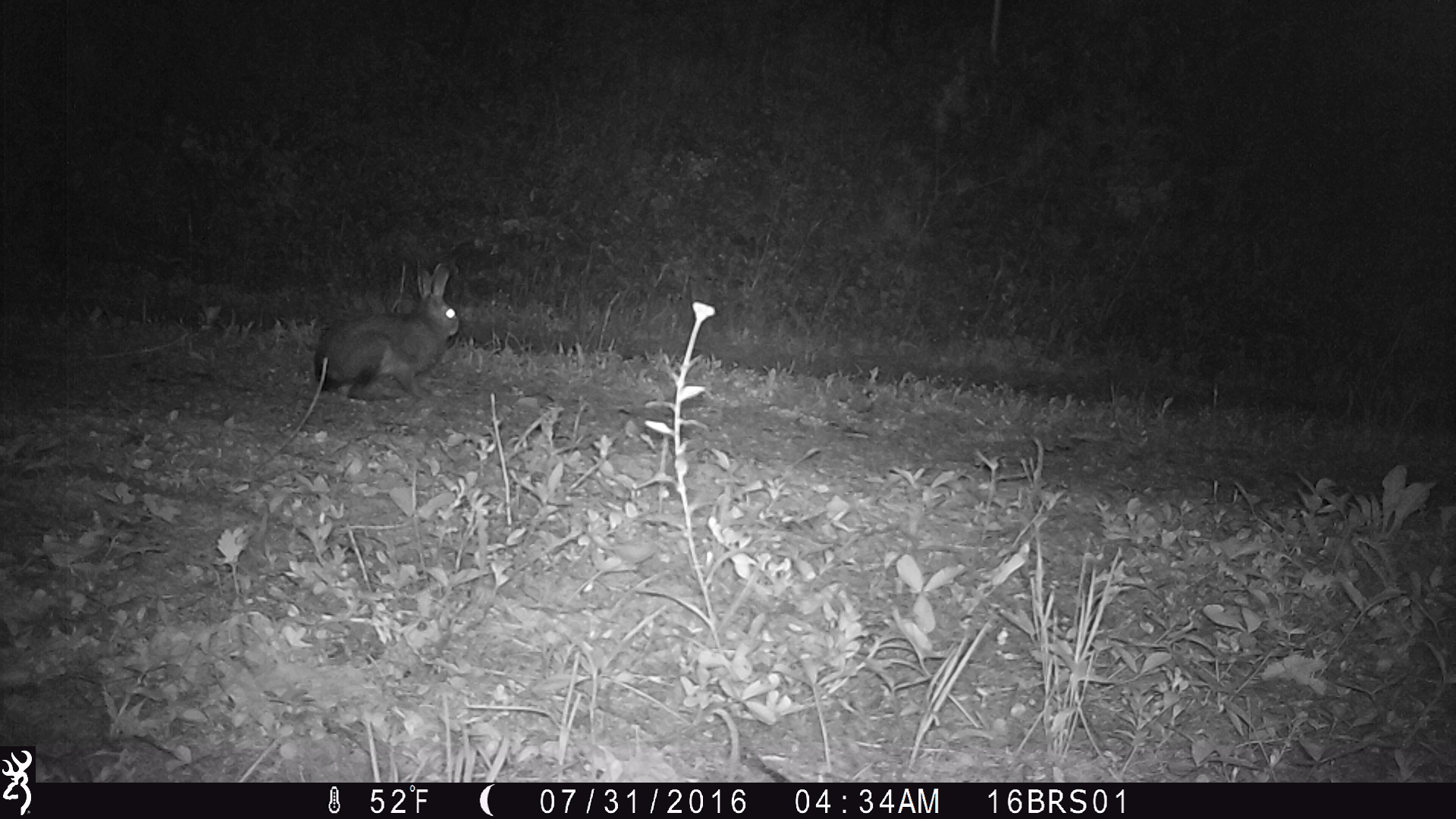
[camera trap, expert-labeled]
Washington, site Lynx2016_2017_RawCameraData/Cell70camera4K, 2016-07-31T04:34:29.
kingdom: Animalia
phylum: Chordata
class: Mammalia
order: Lagomorpha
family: Leporidae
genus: Lepus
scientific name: Lepus americanus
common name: snowshoe hare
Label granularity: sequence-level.